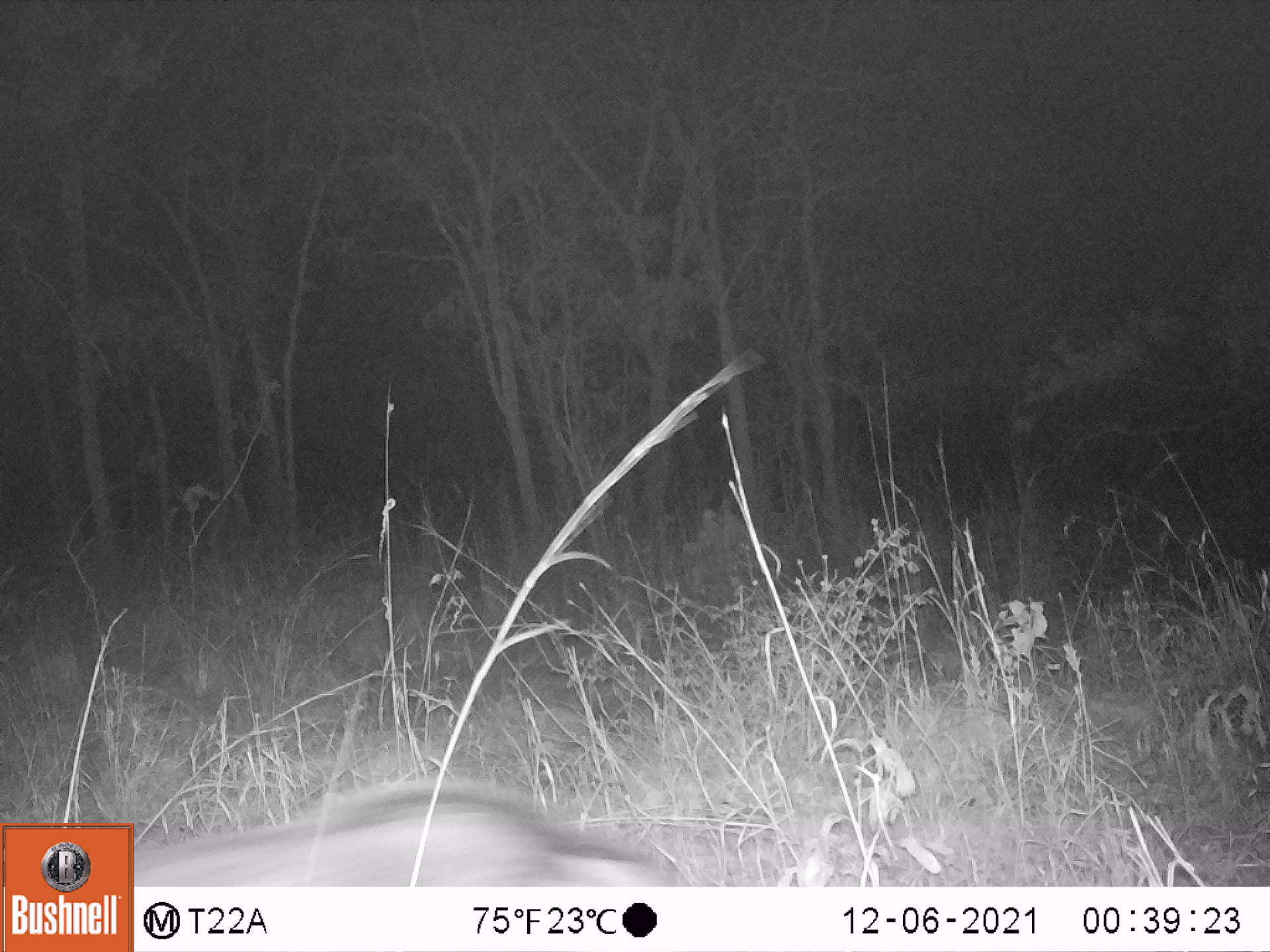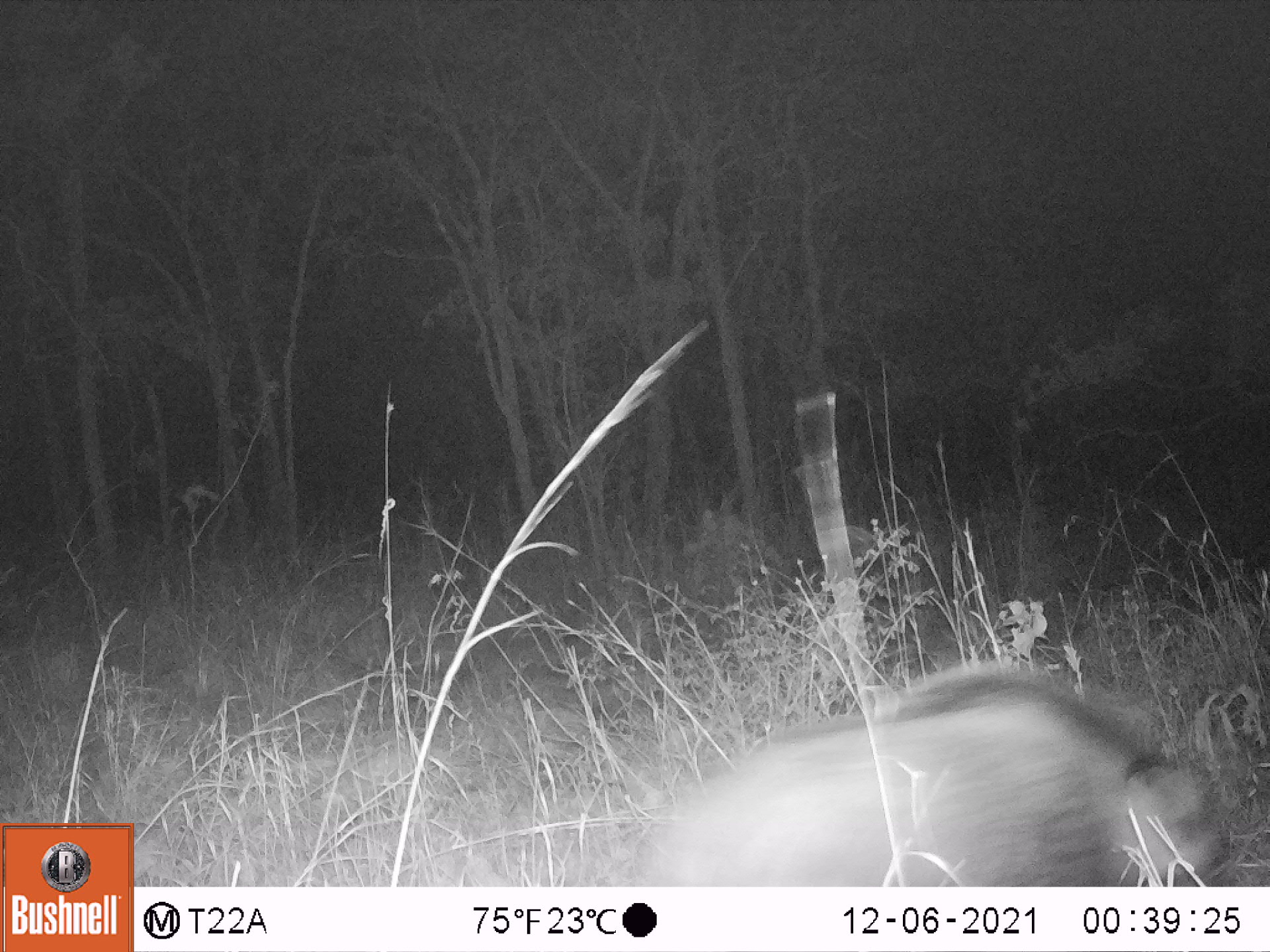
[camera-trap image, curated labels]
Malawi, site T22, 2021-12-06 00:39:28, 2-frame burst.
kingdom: Animalia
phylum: Chordata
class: Mammalia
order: Artiodactyla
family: Suidae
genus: Potamochoerus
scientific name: Potamochoerus larvatus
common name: bushpig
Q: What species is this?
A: Bushpig (Potamochoerus larvatus).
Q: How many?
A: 1.